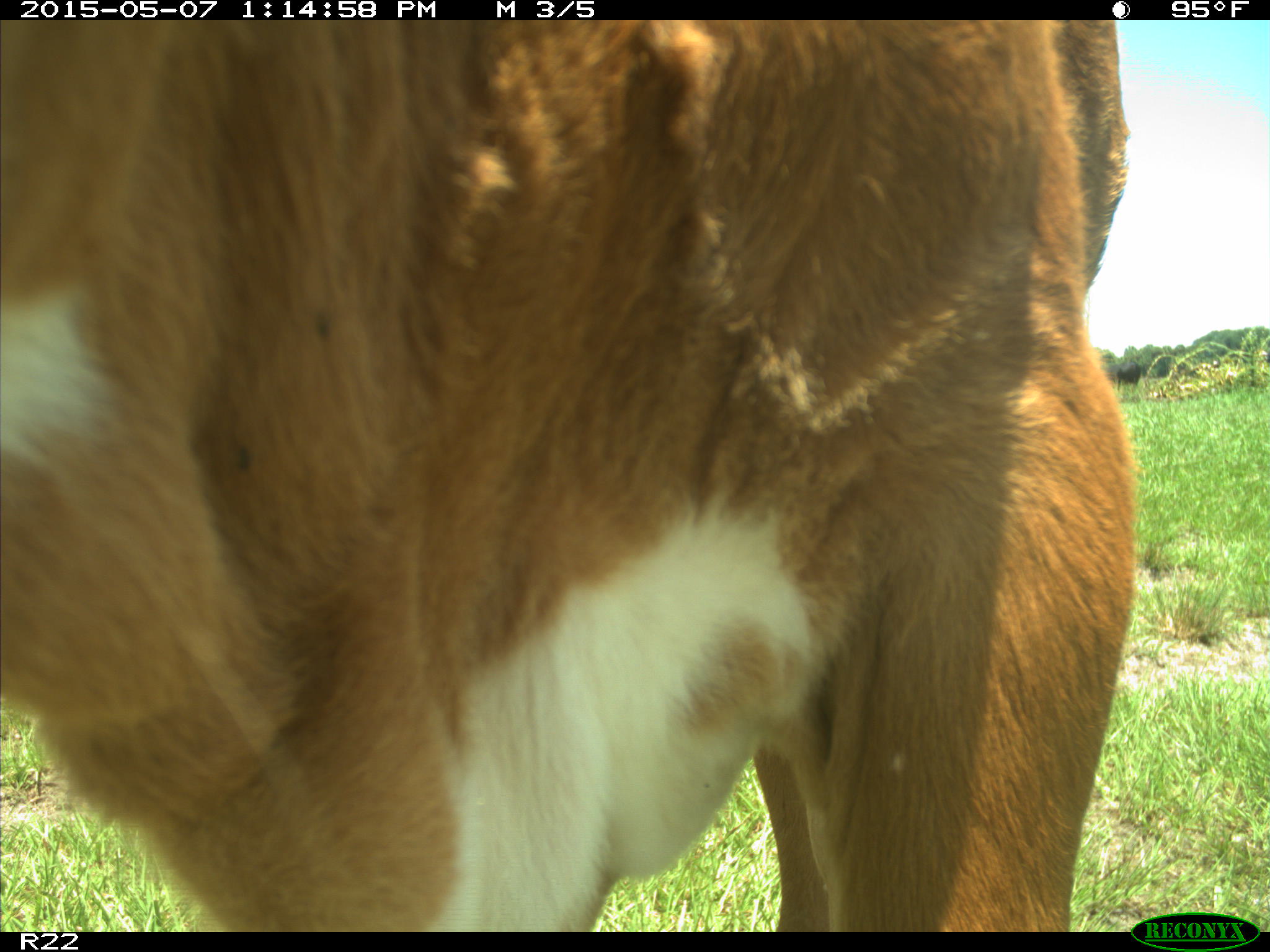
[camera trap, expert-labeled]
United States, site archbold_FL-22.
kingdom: Animalia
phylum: Chordata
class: Mammalia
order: Artiodactyla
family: Bovidae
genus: Bos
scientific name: Bos taurus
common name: domestic cow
Bos taurus (domestic cow).